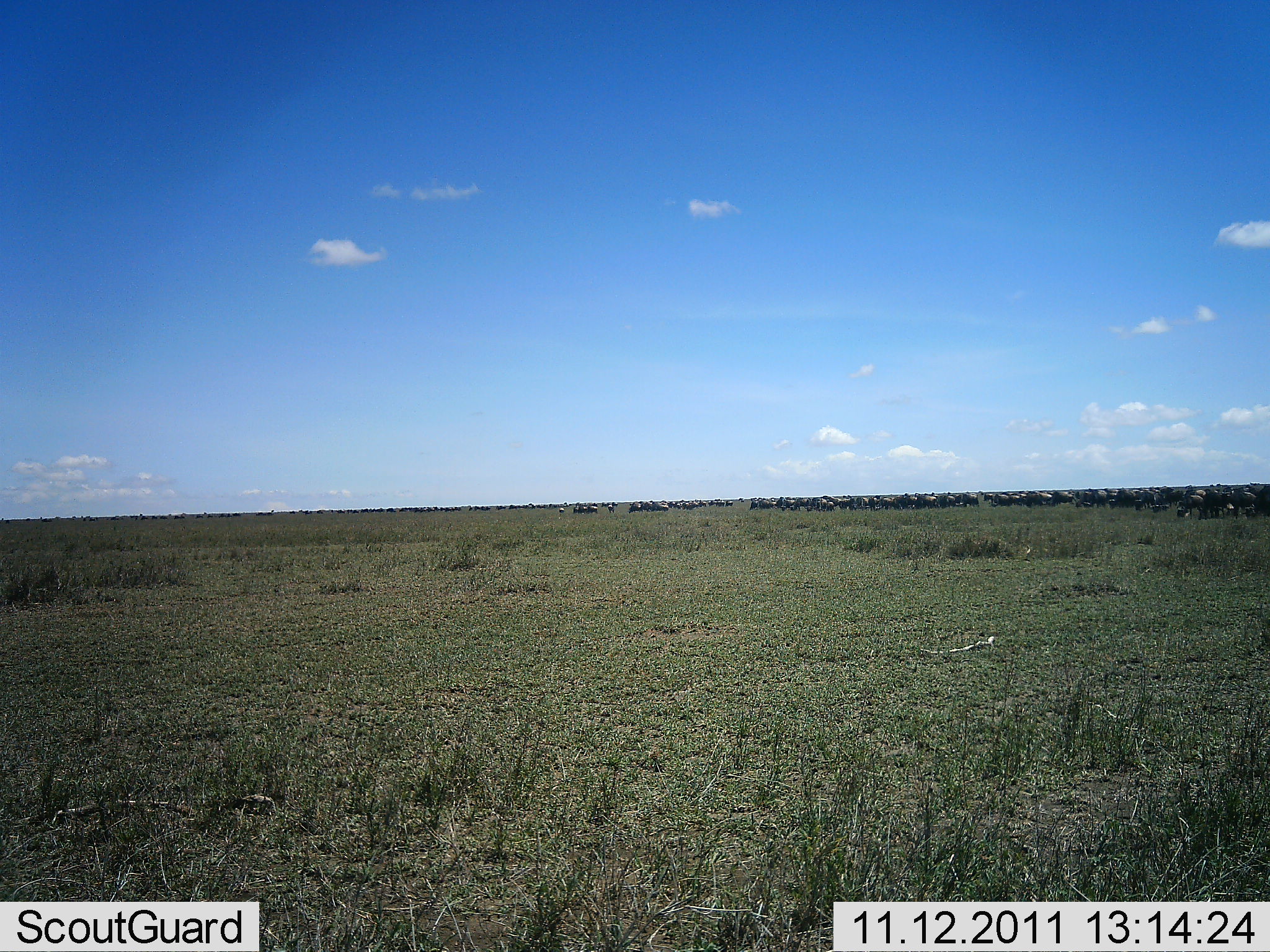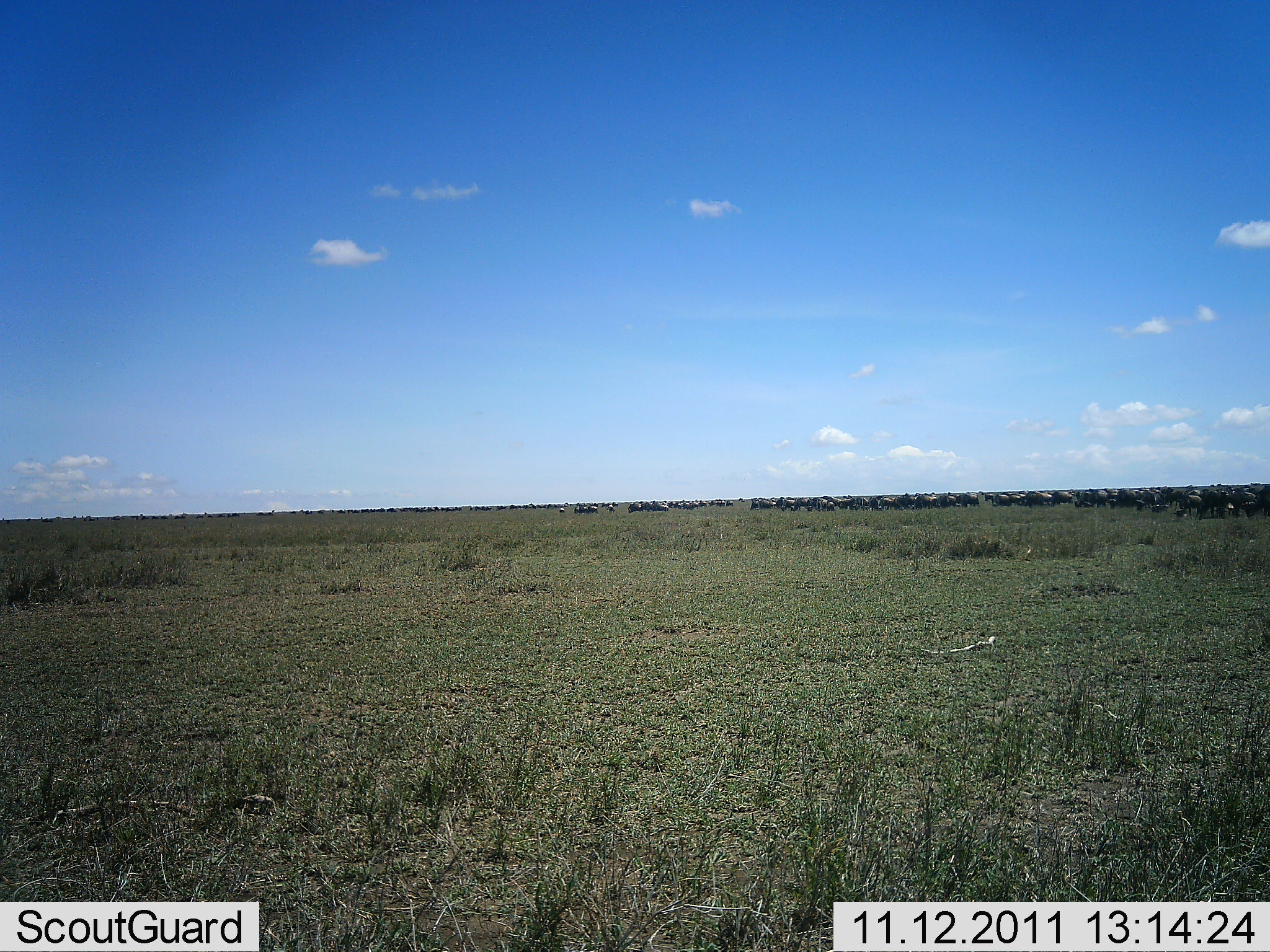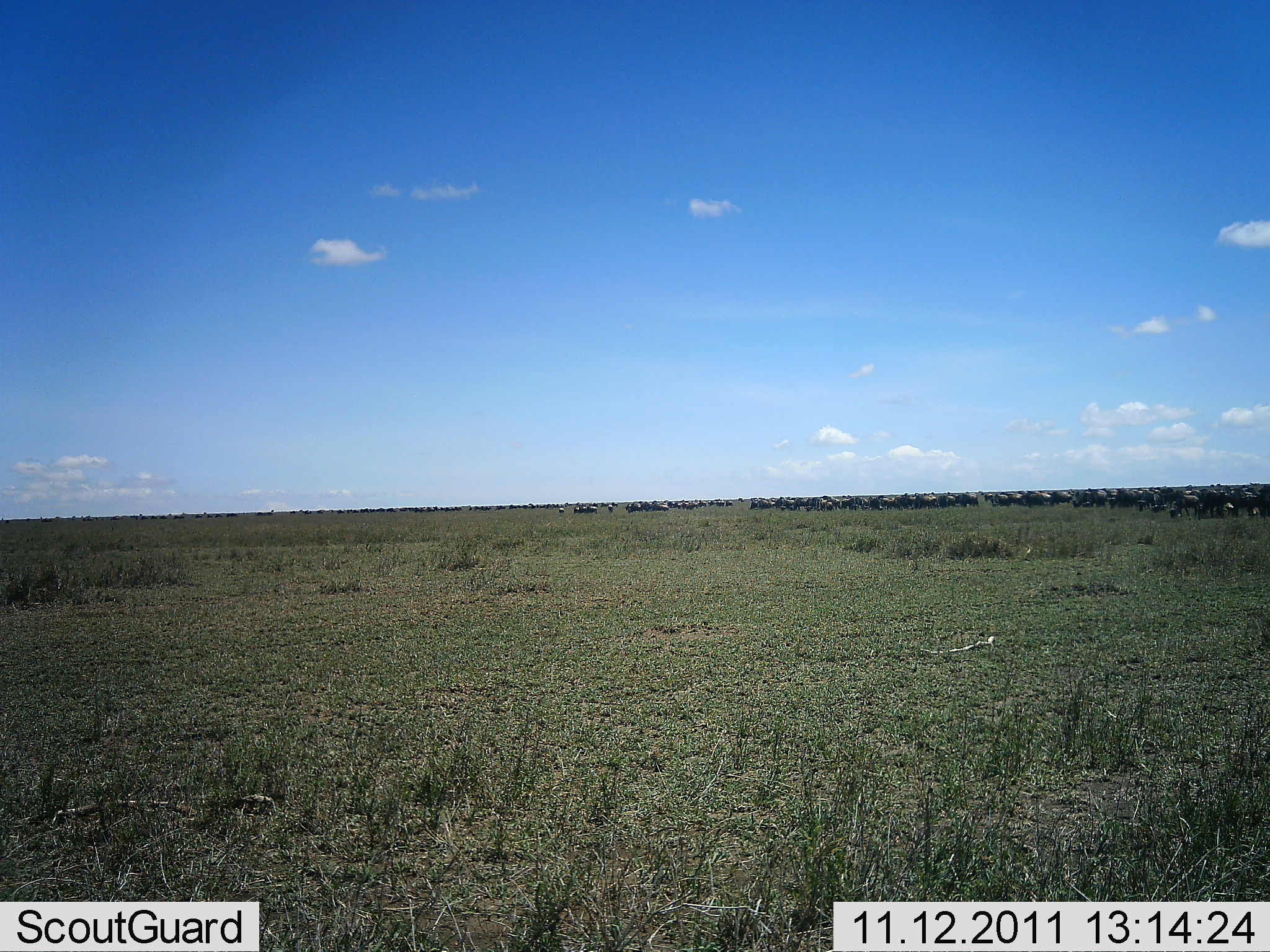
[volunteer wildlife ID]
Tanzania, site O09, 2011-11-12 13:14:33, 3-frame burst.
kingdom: Animalia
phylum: Chordata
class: Mammalia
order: Artiodactyla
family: Bovidae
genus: Connochaetes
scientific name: Connochaetes taurinus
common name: blue wildebeest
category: wildebeest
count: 51+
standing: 29%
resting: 7%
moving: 36%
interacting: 0%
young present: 7%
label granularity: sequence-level